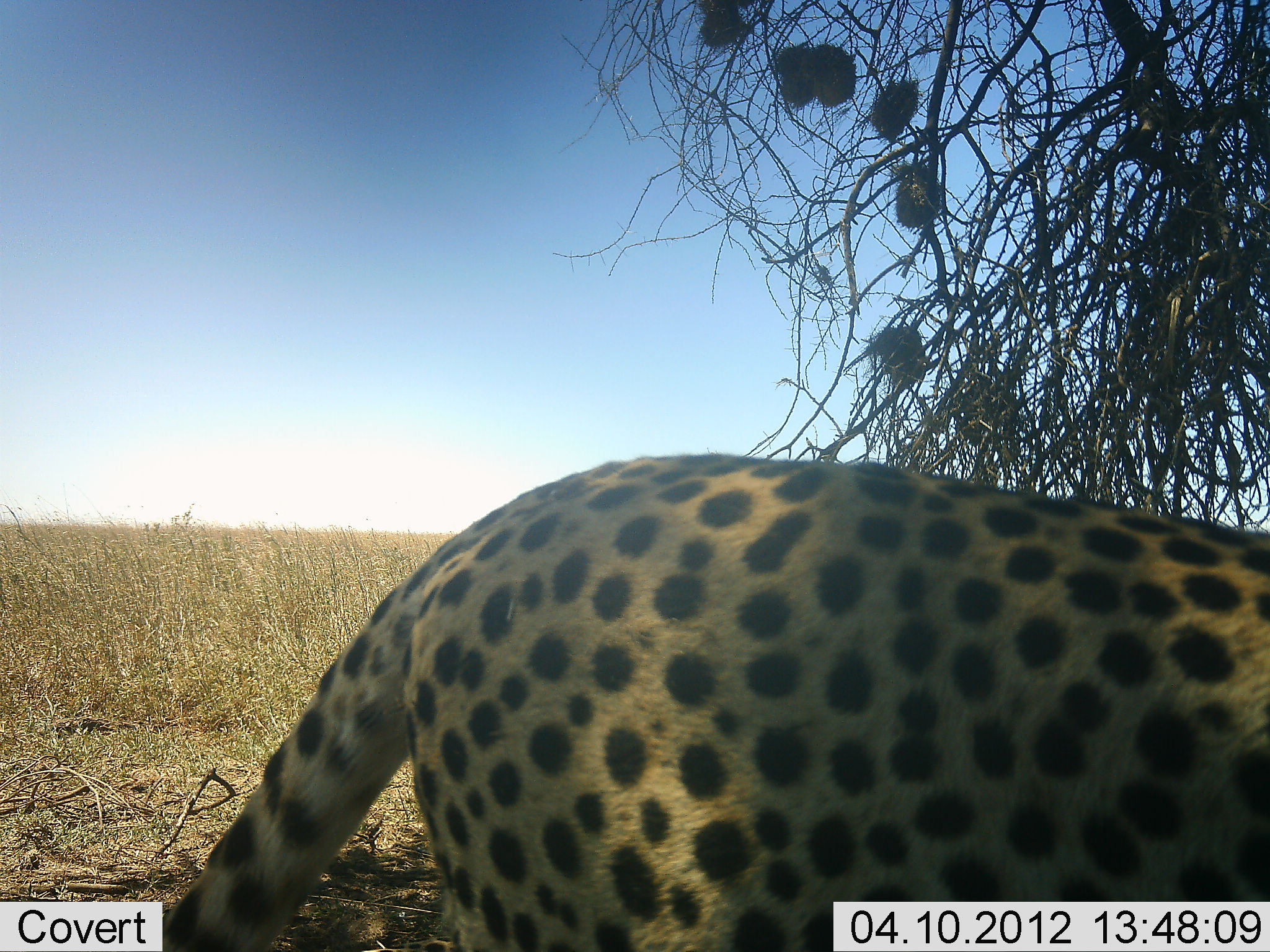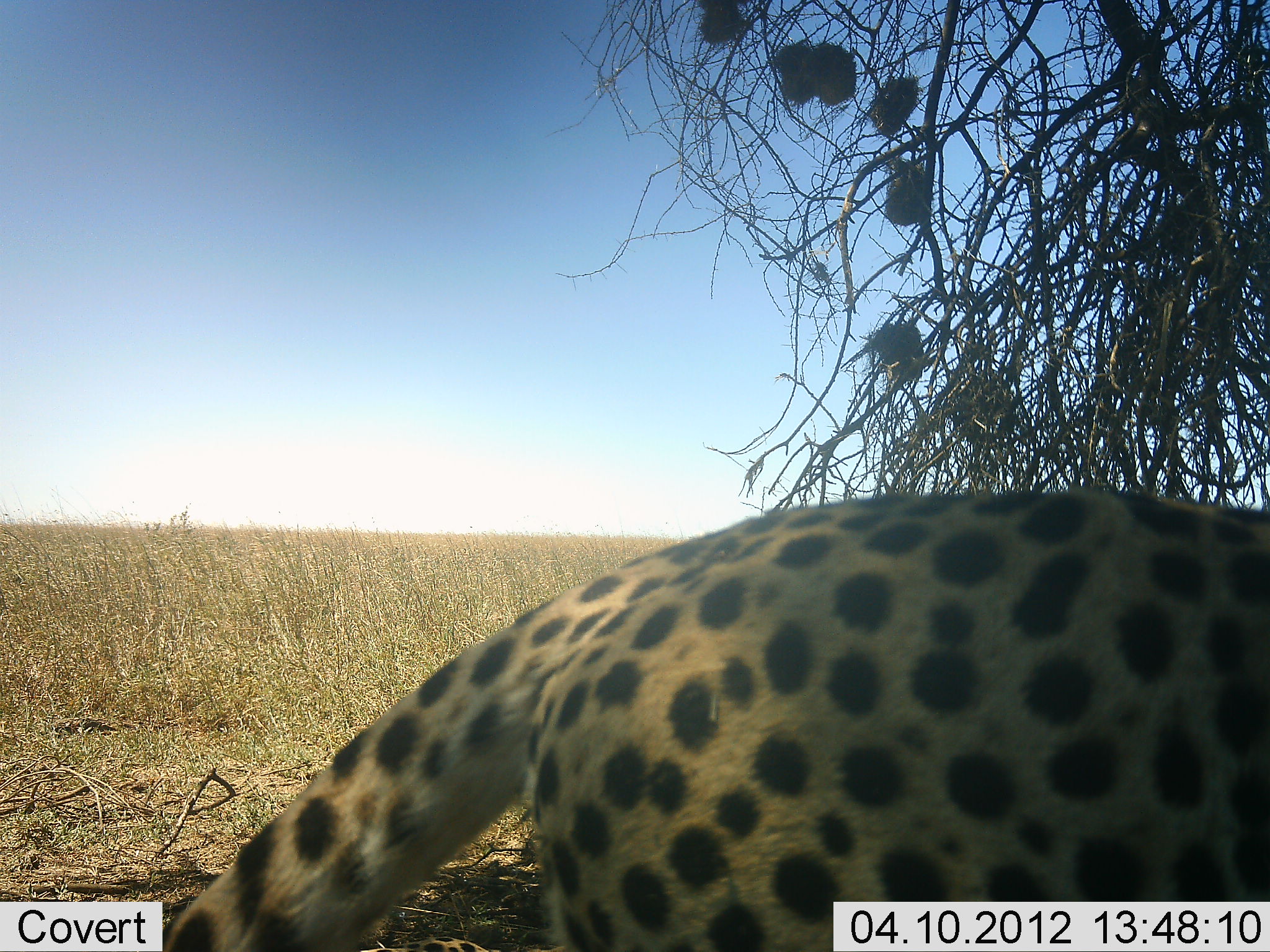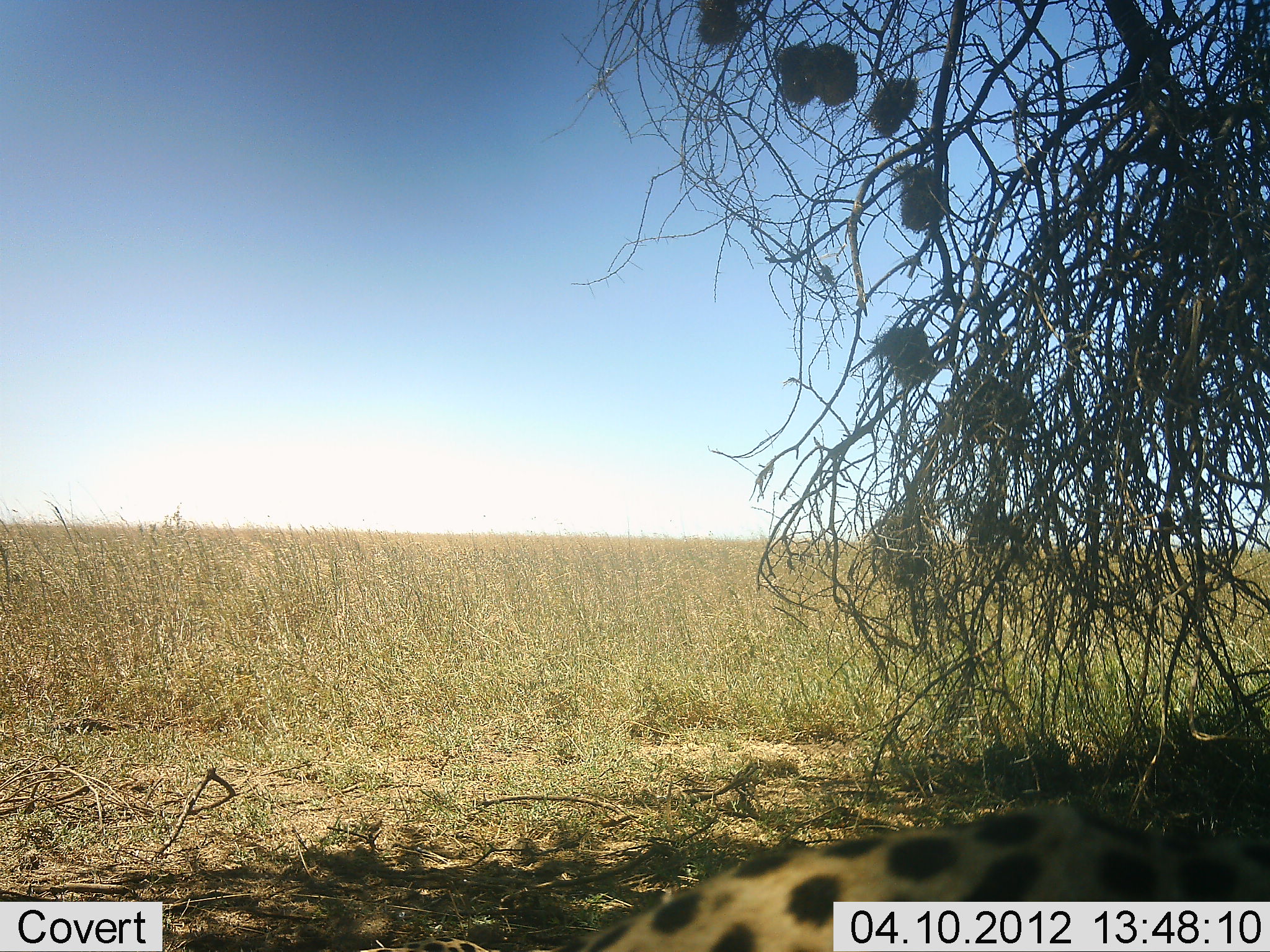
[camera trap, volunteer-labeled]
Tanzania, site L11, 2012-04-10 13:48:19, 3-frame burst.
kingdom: Animalia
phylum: Chordata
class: Mammalia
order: Carnivora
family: Felidae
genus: Acinonyx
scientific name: Acinonyx jubatus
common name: cheetah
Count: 1.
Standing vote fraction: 38%.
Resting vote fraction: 6%.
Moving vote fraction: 75%.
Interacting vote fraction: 0%.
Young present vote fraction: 0%.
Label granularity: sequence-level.